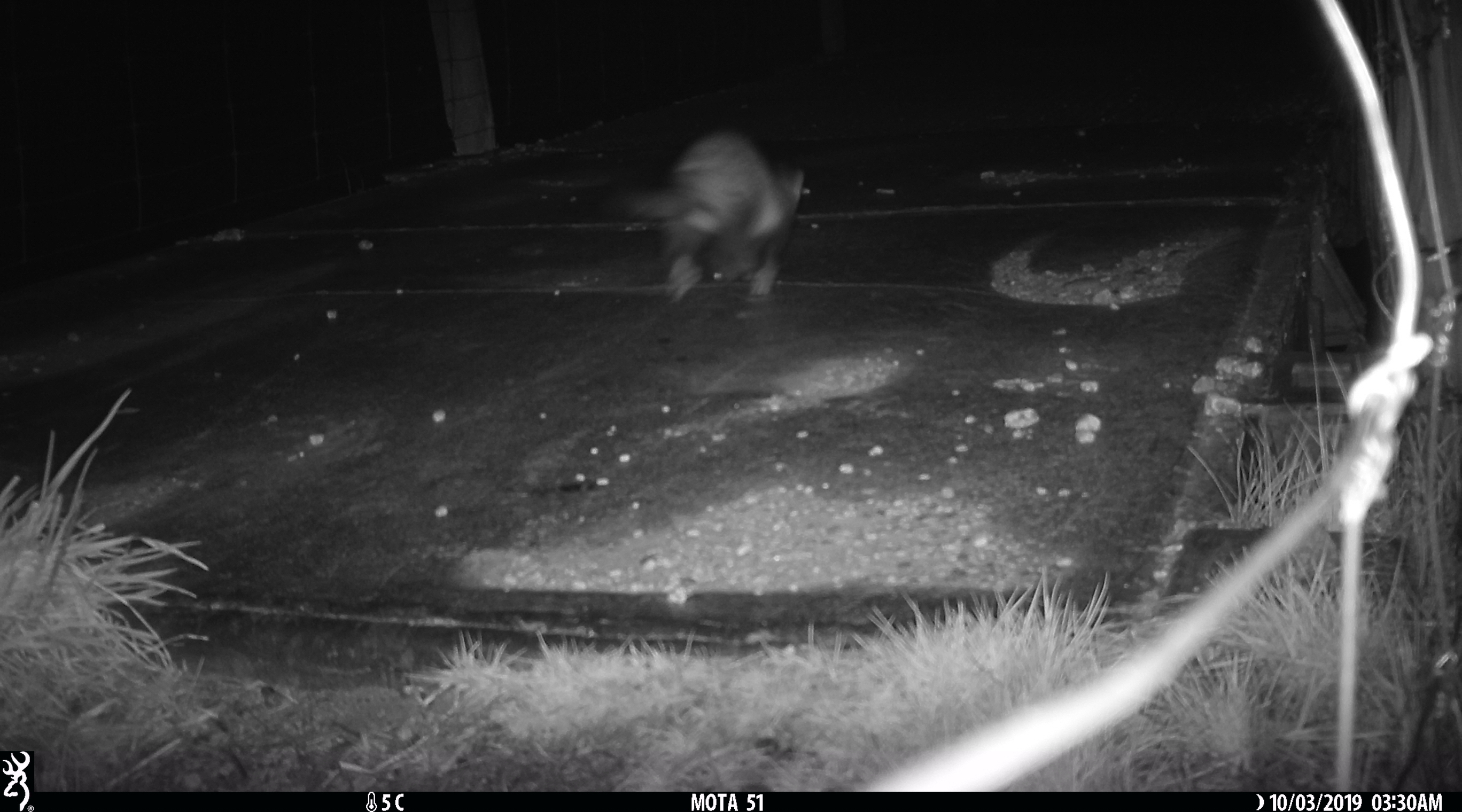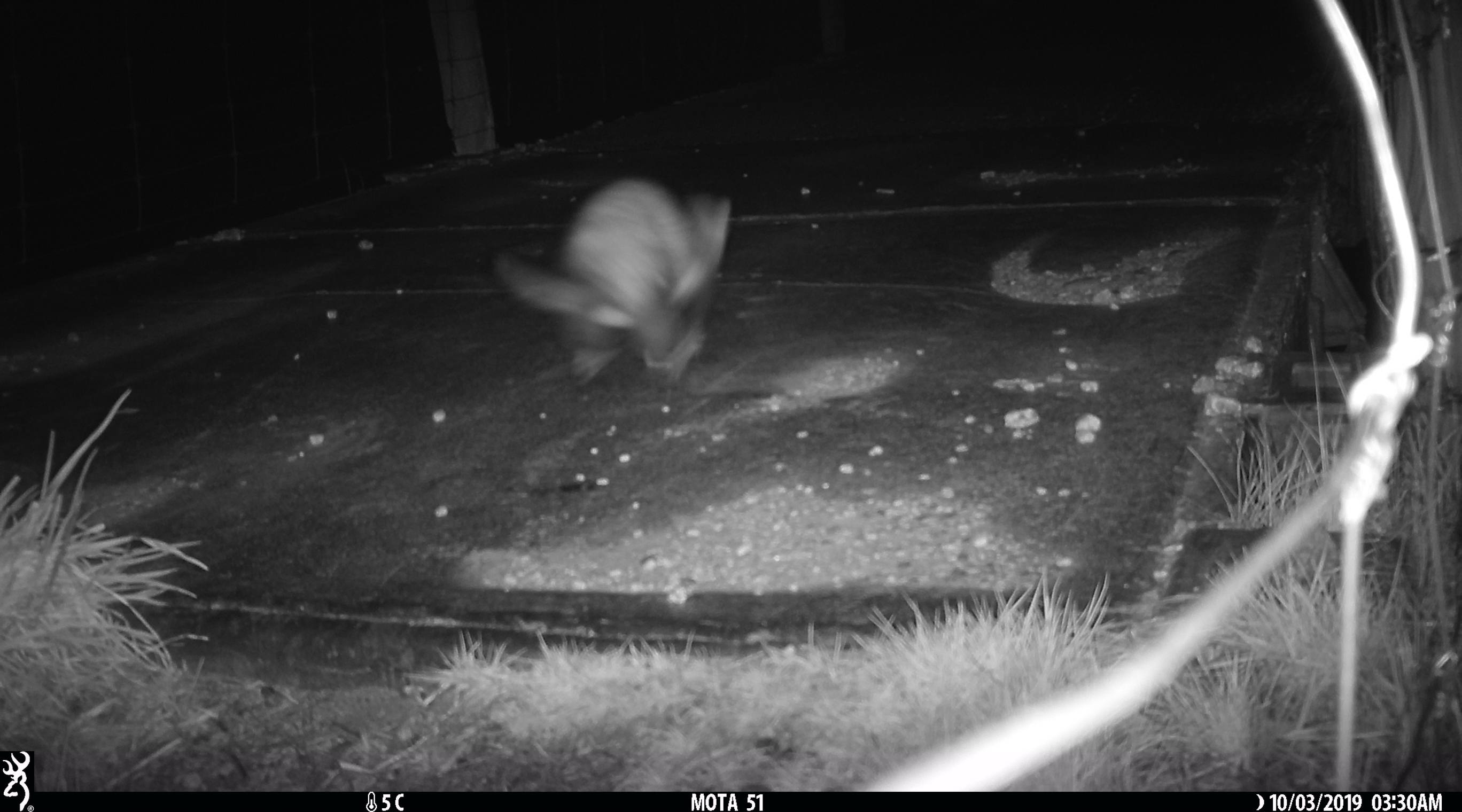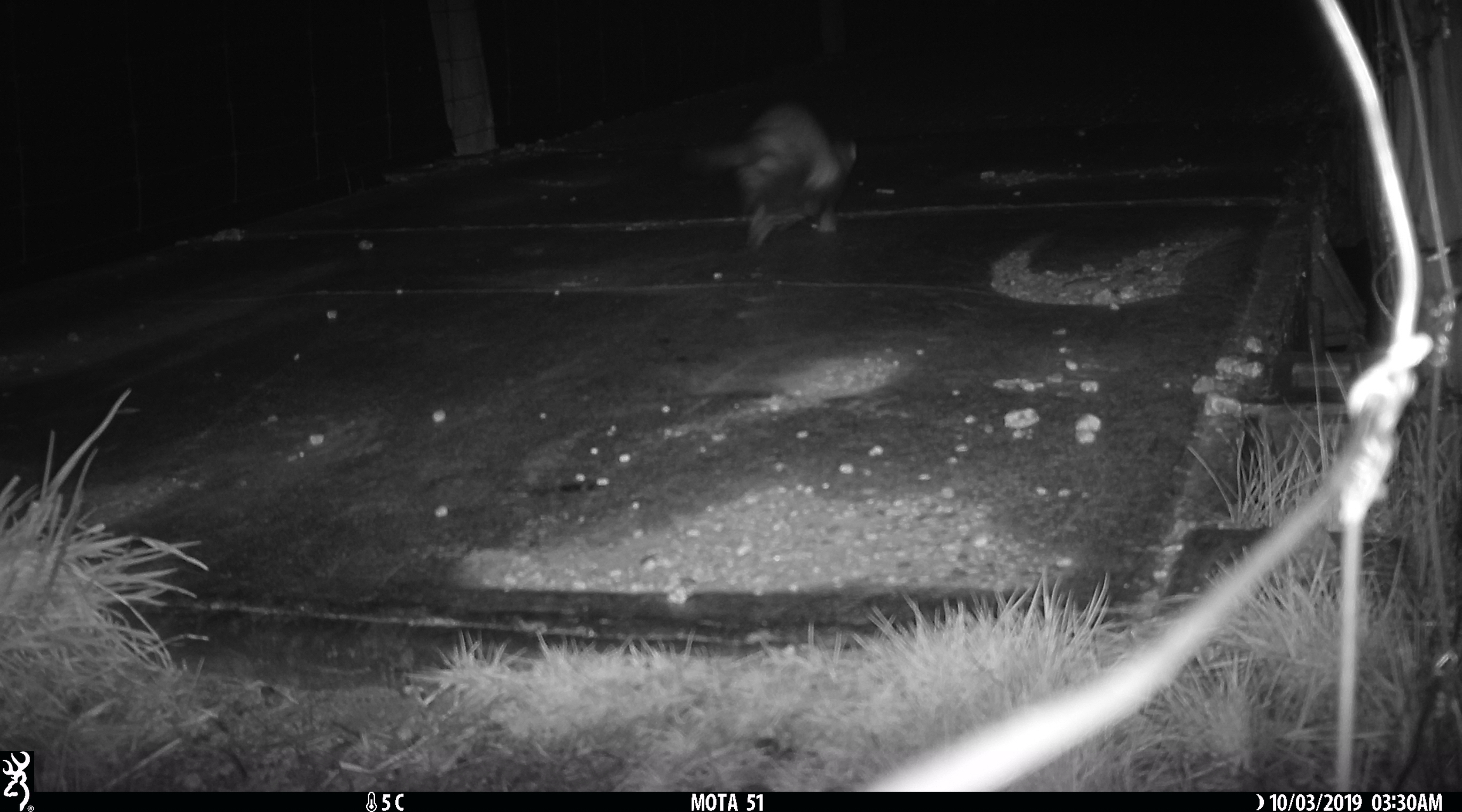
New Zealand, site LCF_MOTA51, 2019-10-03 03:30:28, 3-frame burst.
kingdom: Animalia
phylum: Chordata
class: Mammalia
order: Carnivora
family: Mustelidae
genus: Mustela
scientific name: Mustela furo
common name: ferret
Ferret (Mustela furo).